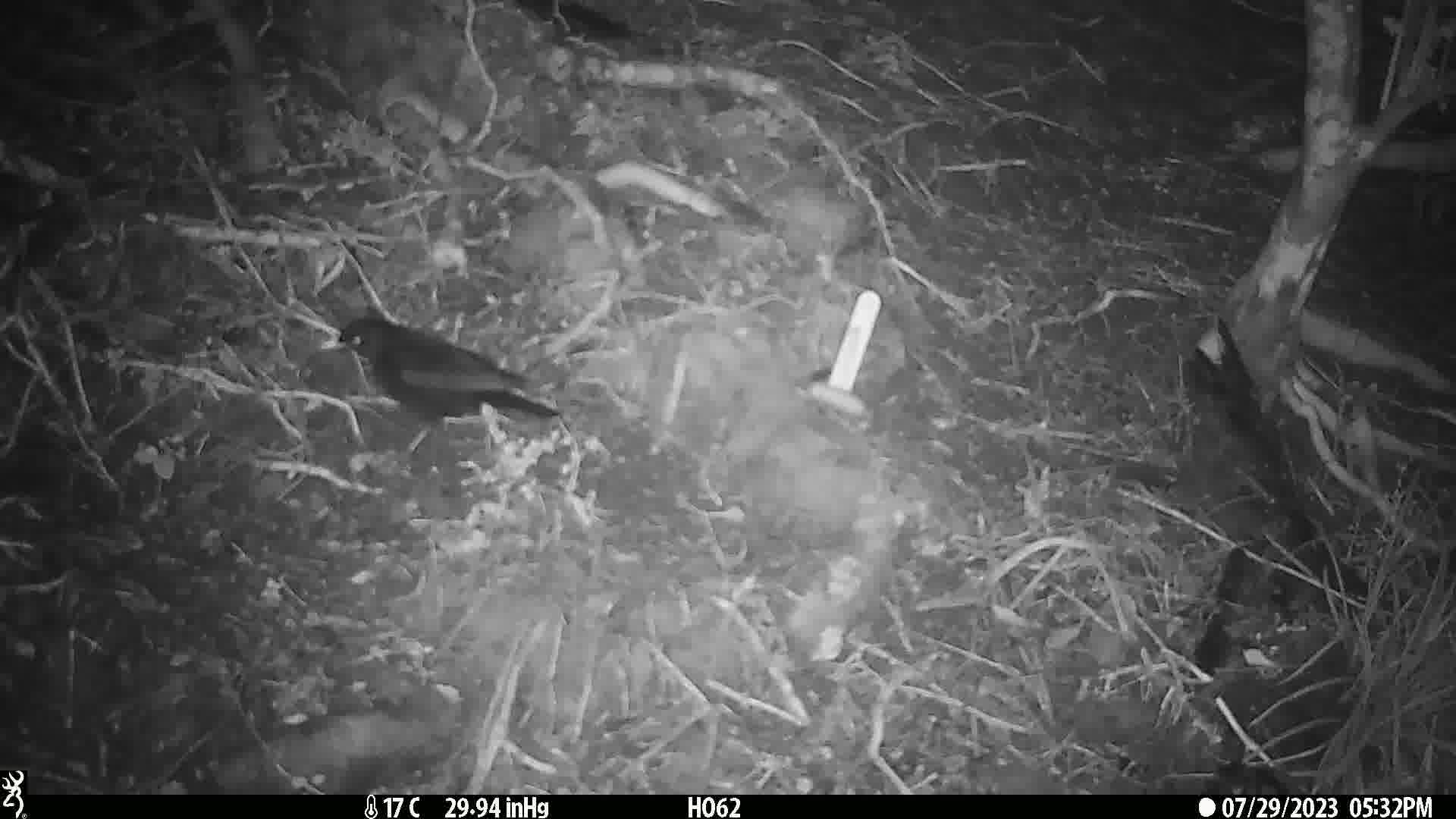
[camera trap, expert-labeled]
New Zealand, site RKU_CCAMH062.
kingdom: Animalia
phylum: Chordata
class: Aves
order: Passeriformes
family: Turdidae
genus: Turdus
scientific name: Turdus merula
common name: eurasian blackbird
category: blackbird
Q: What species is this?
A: Blackbird (eurasian blackbird) (Turdus merula).